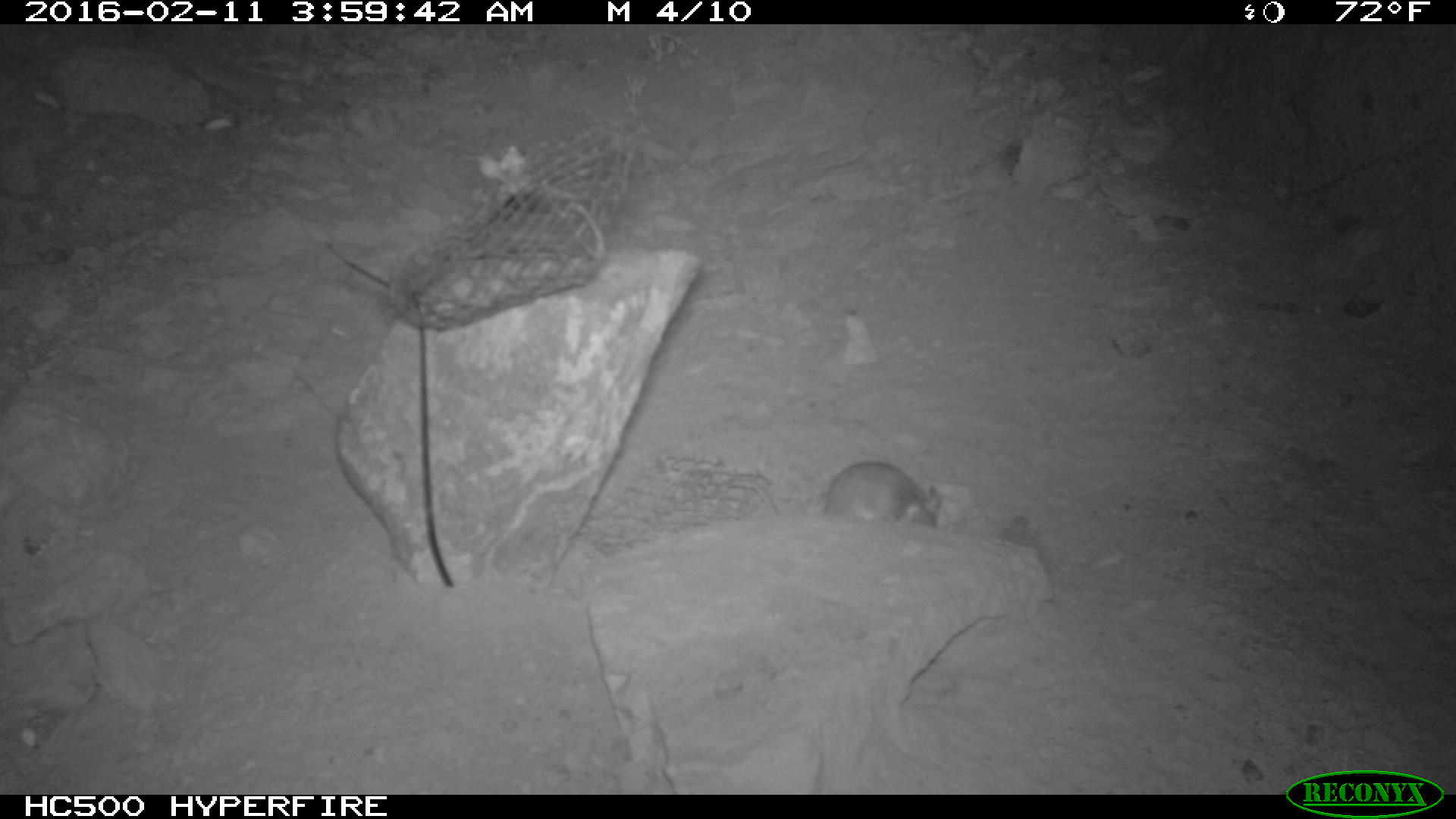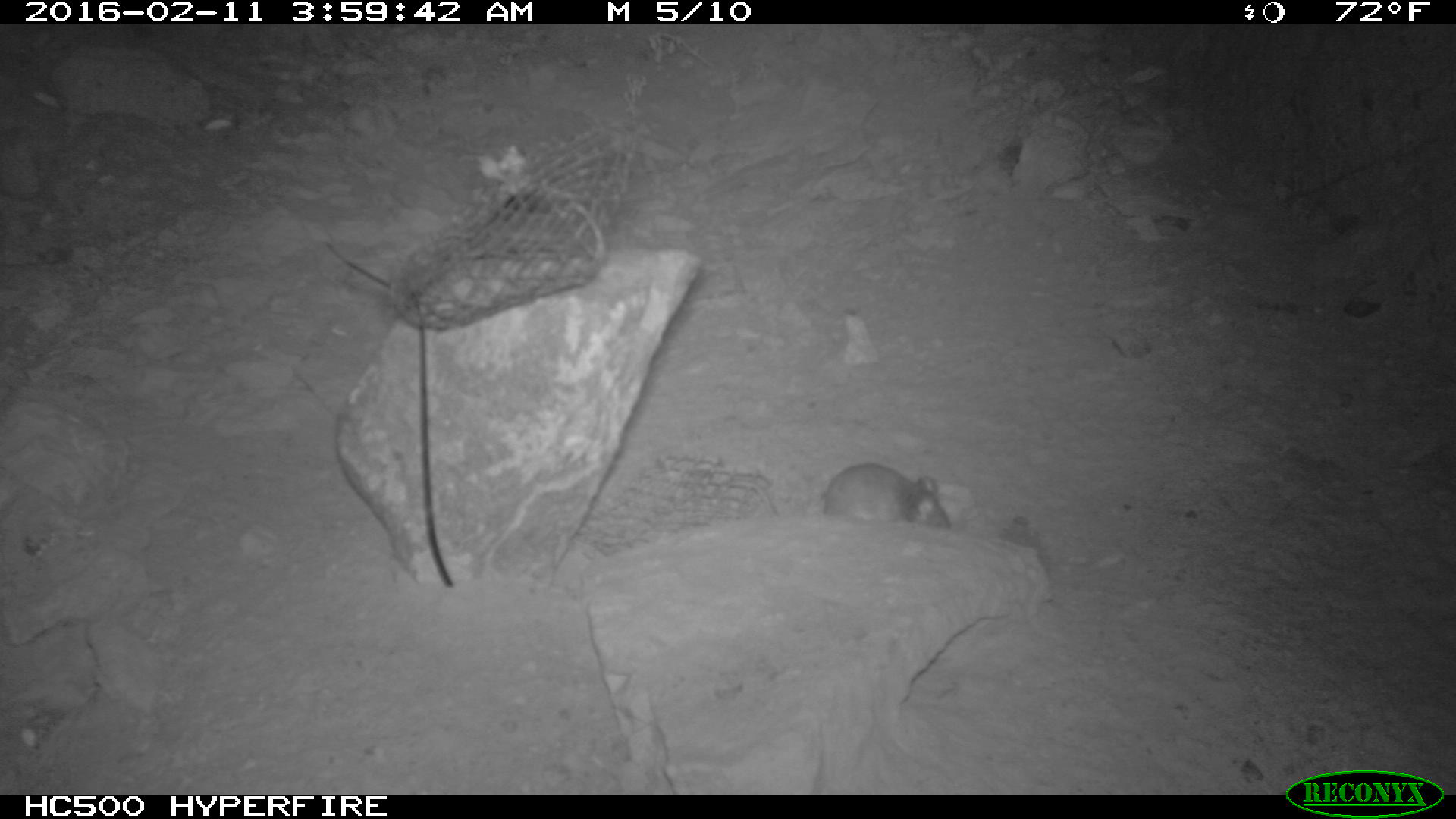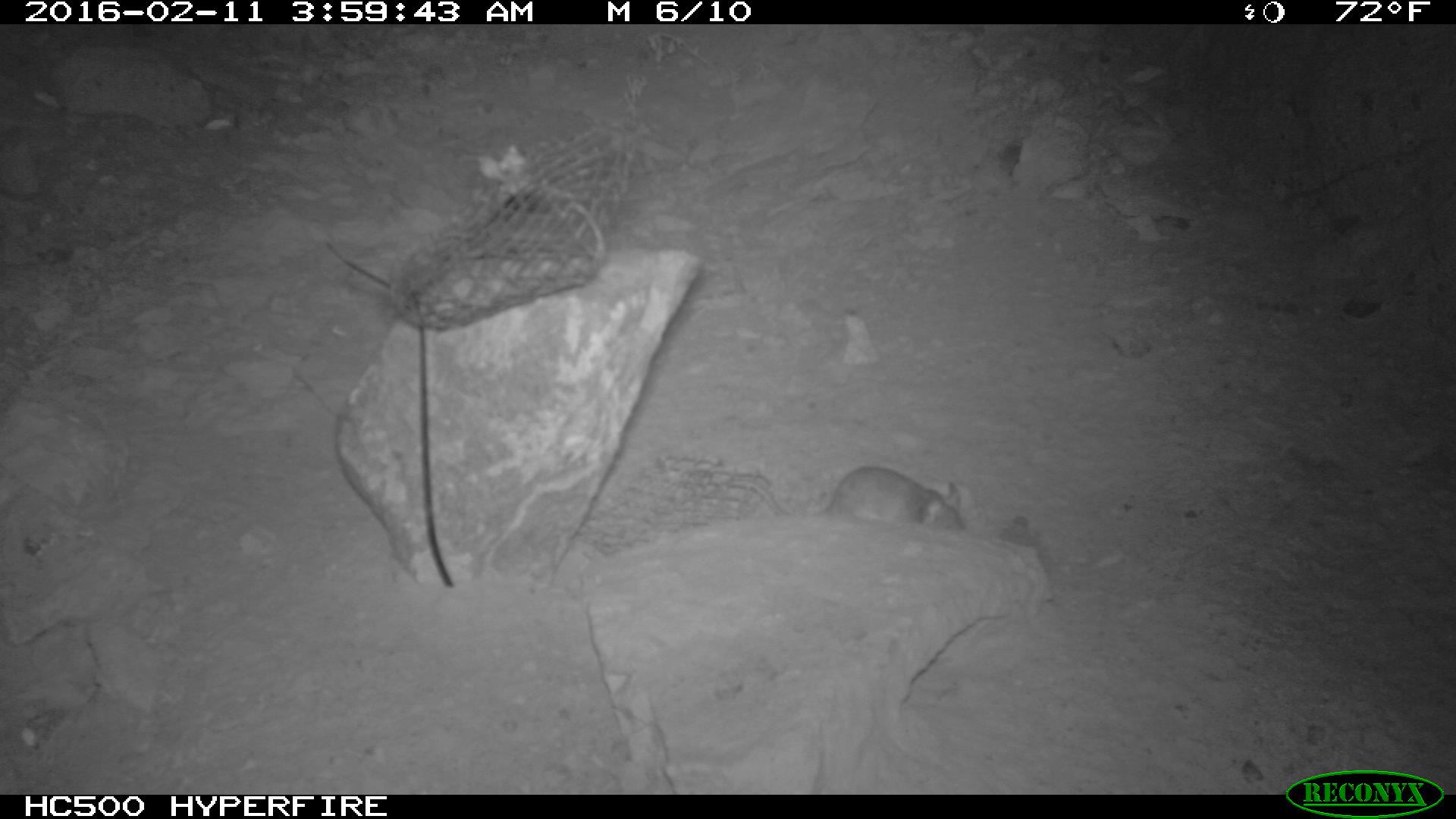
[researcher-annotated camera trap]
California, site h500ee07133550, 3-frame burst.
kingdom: Animalia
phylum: Chordata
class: Mammalia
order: Rodentia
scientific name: Rodentia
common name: rodent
Rodent (Rodentia).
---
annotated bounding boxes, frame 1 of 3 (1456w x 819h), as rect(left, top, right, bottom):
rodent: rect(725, 457, 941, 529)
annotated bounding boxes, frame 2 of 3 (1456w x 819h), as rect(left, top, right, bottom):
rodent: rect(825, 463, 951, 529)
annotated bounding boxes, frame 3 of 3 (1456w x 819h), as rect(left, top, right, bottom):
rodent: rect(720, 460, 966, 531)